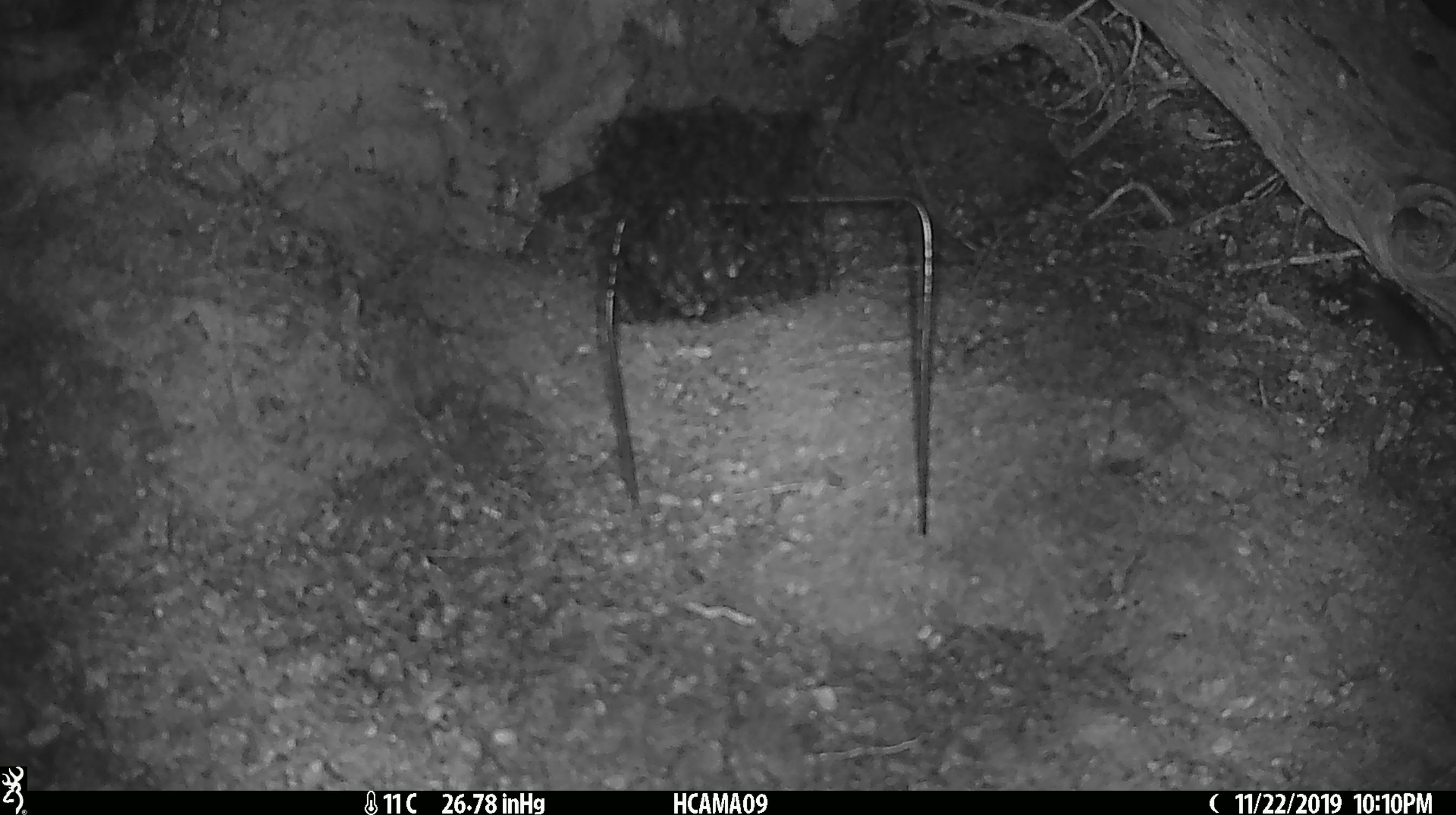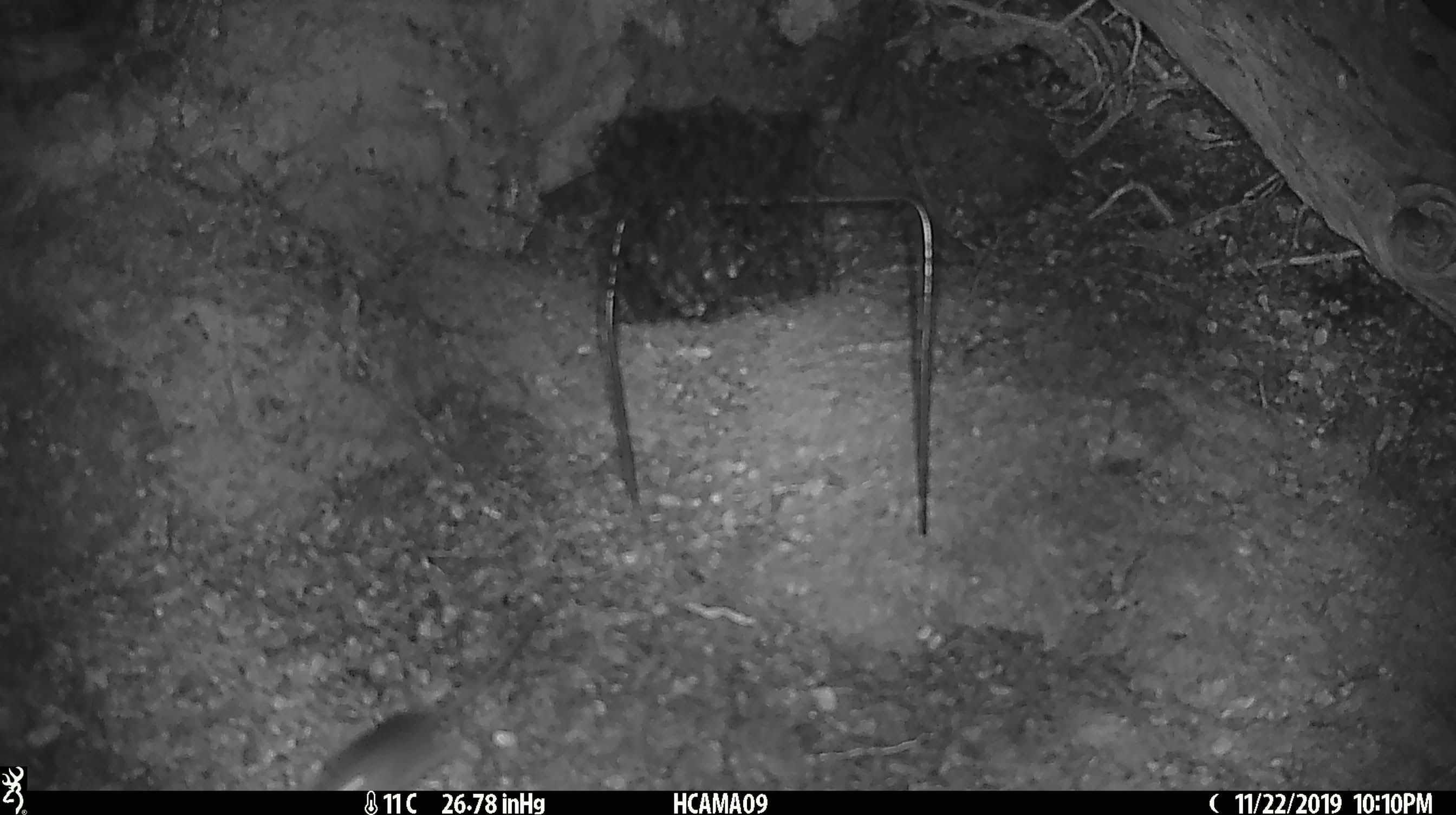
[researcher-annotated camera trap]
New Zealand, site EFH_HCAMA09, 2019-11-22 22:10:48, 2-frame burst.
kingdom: Animalia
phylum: Chordata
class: Mammalia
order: Rodentia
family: Muridae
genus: Mus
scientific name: Mus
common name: mouse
Mouse (Mus).